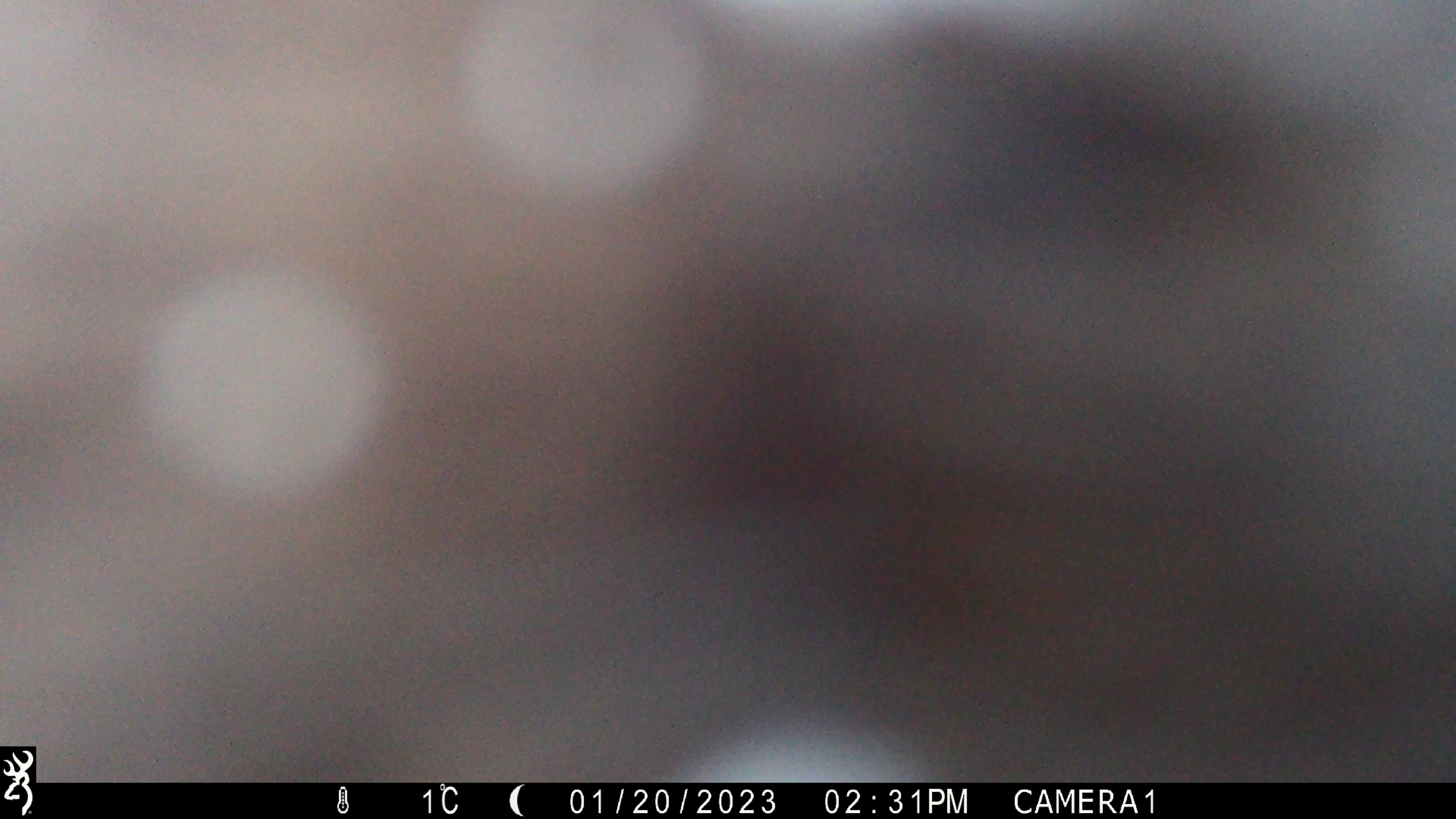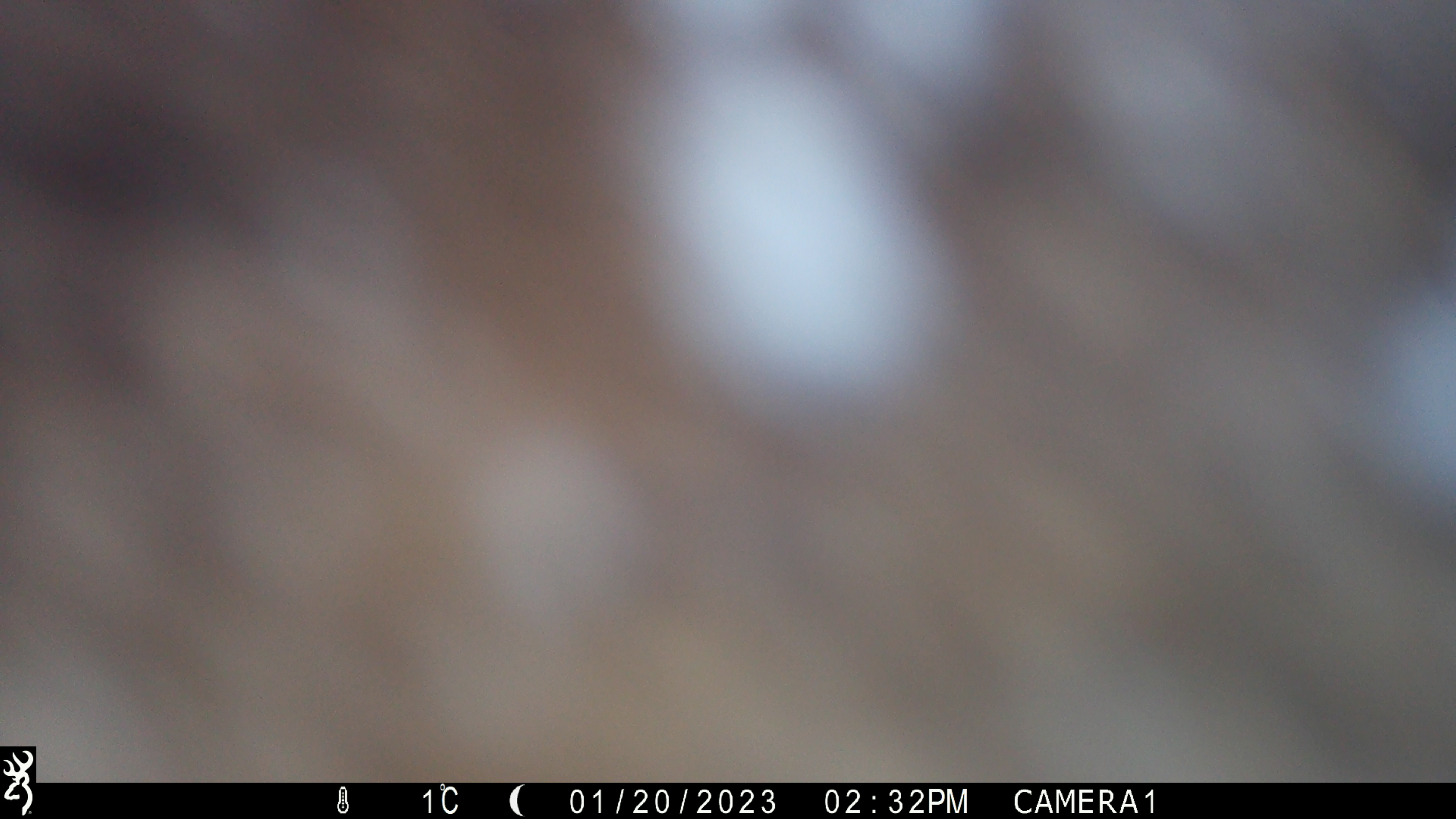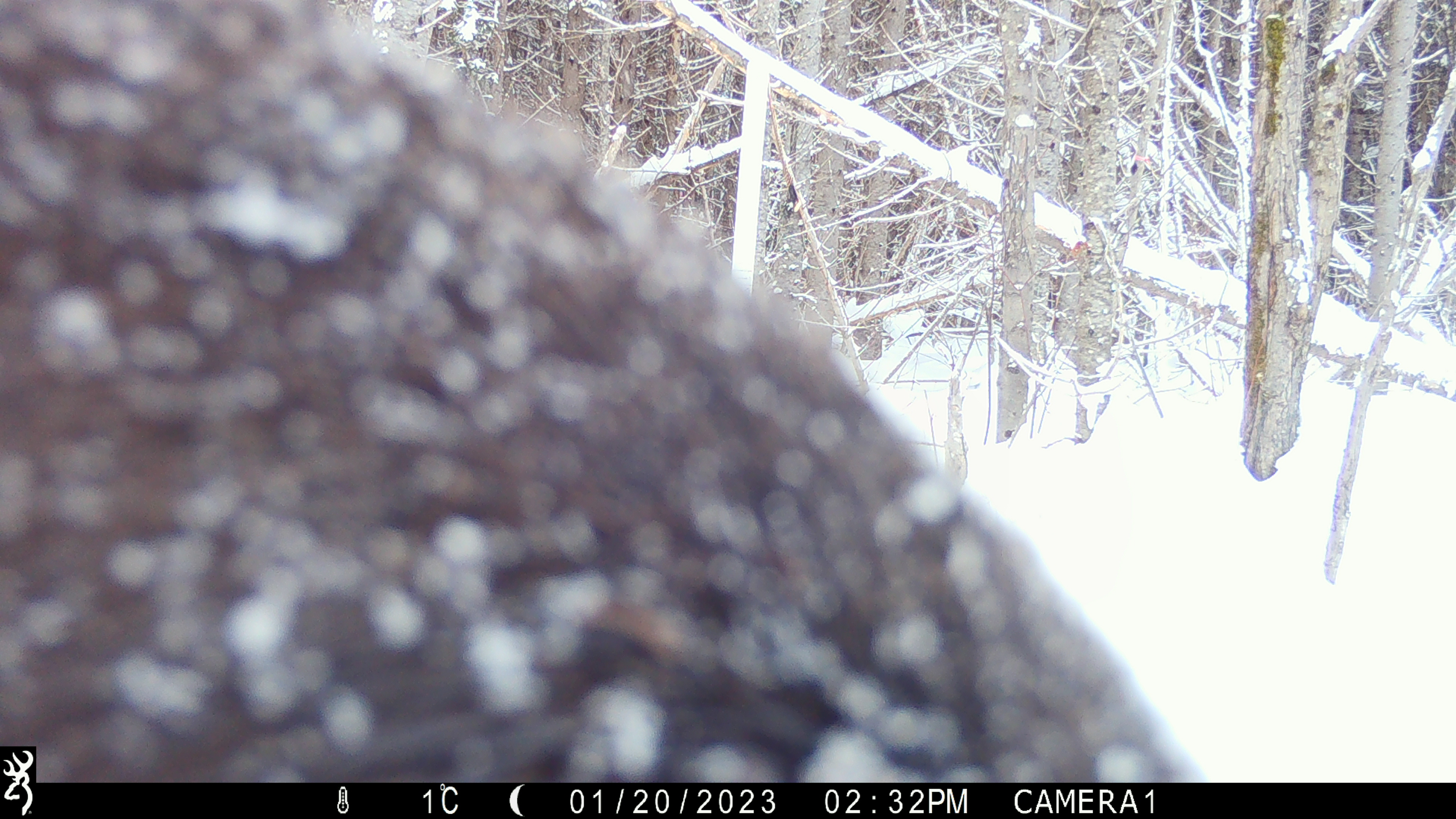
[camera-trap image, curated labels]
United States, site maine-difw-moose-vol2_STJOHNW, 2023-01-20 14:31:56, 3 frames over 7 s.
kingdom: Animalia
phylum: Chordata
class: Mammalia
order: Artiodactyla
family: Cervidae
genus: Alces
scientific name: Alces alces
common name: moose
Moose (Alces alces).